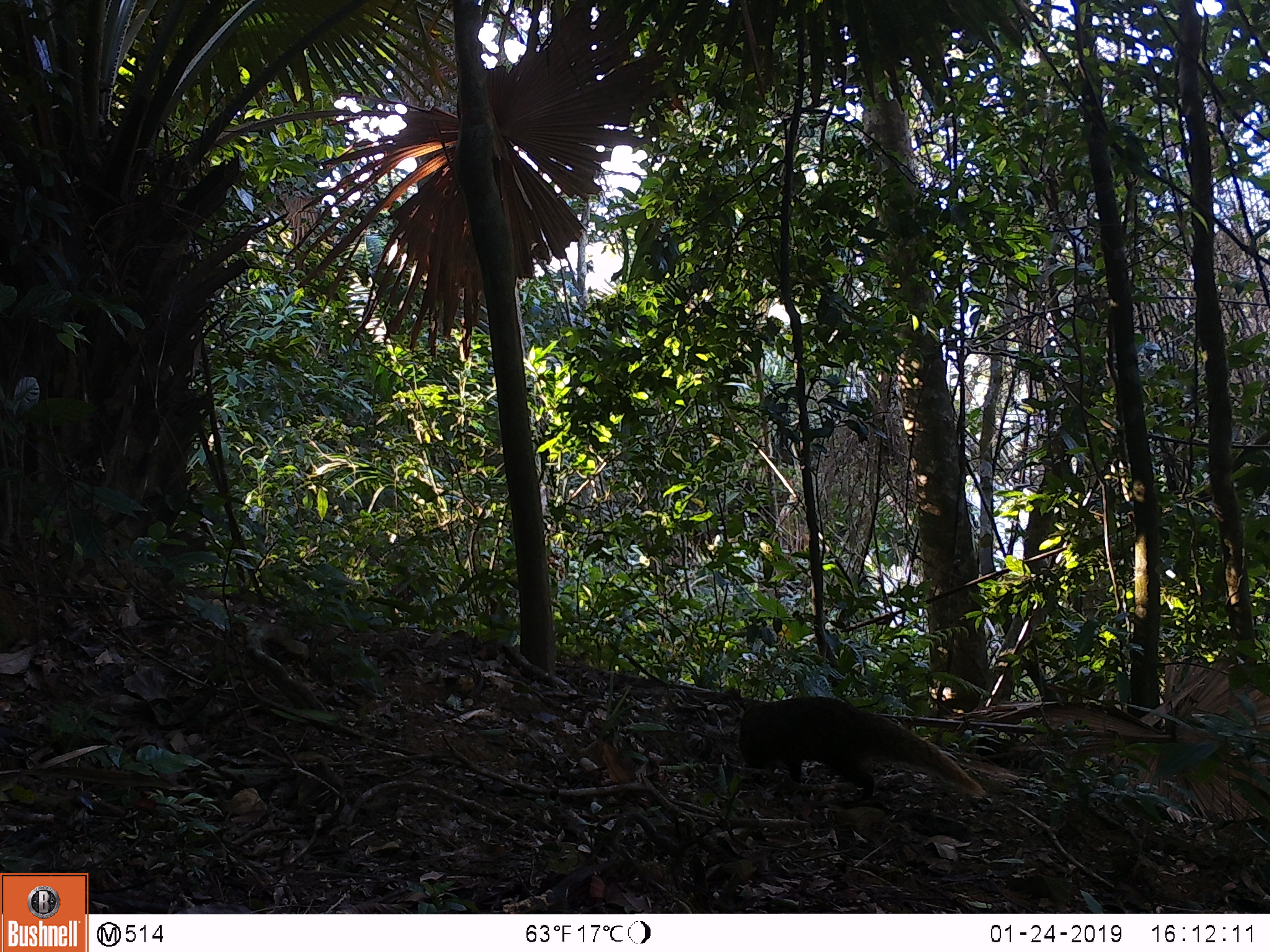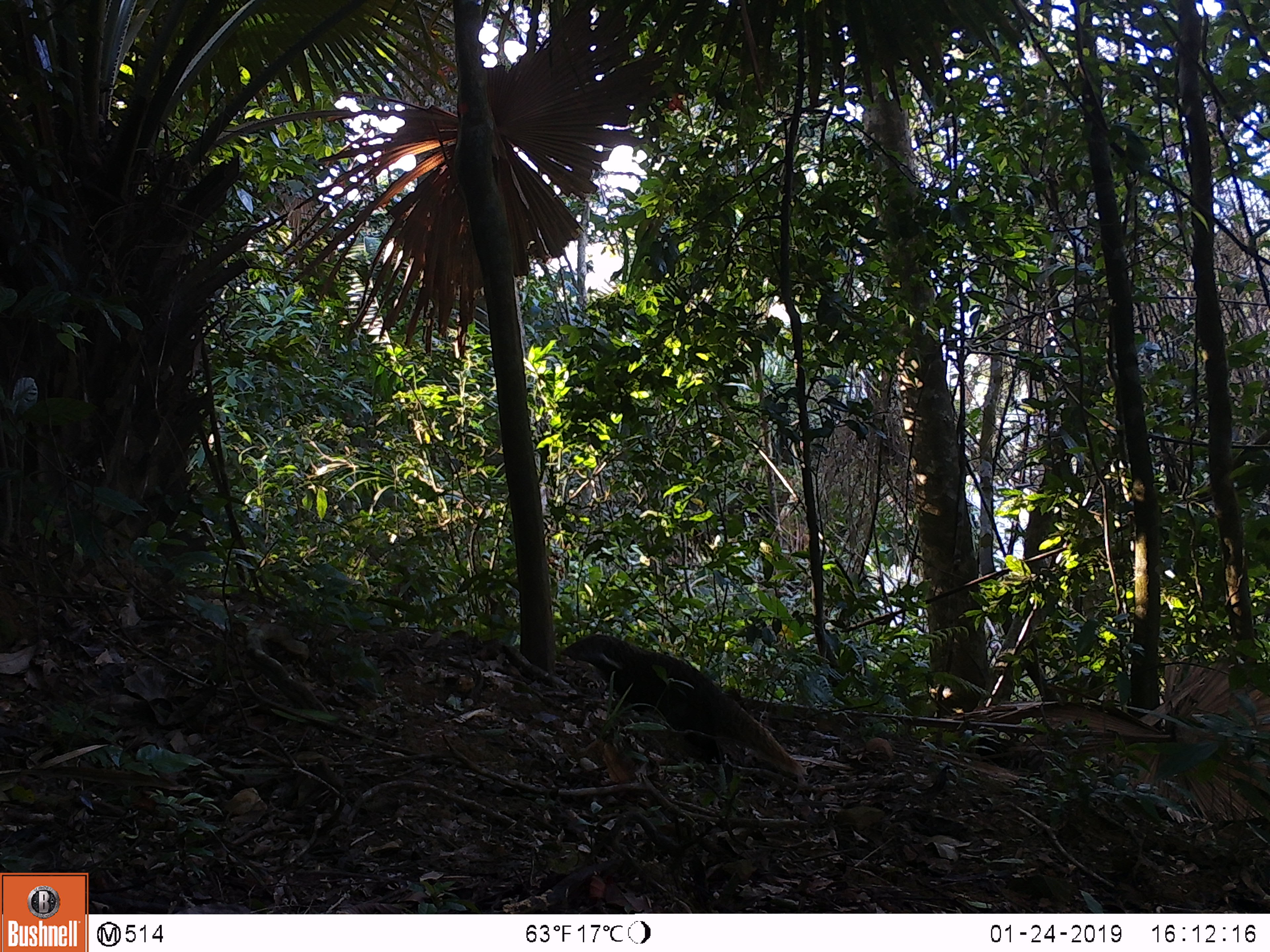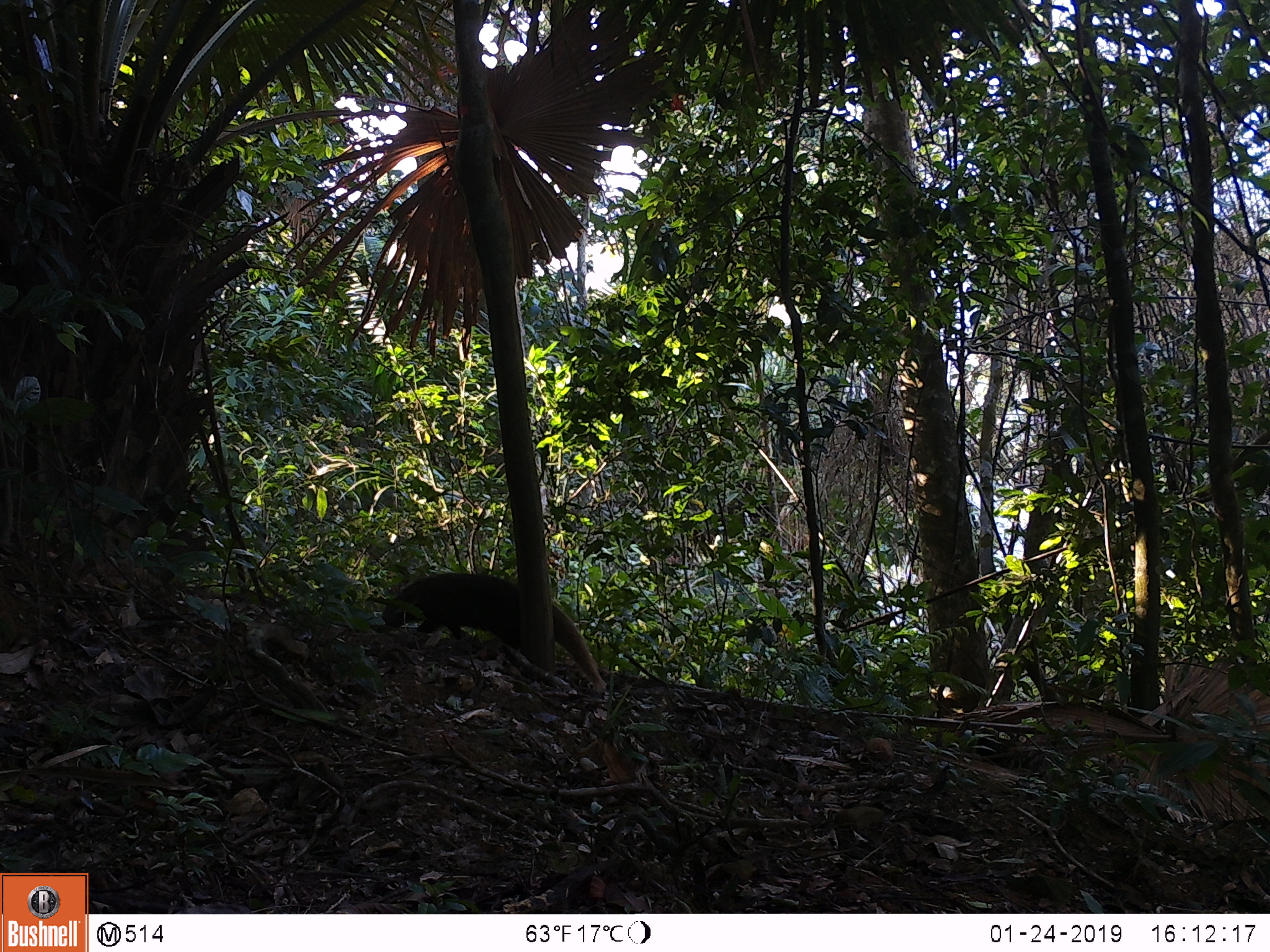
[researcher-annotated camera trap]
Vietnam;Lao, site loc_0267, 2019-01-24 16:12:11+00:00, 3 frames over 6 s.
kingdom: Animalia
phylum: Chordata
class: Mammalia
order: Carnivora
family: Herpestidae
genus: Urva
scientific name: Urva urva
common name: crab-eating mongoose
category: crab eating mongoose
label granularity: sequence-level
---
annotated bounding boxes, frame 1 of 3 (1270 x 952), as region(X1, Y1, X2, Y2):
crab eating mongoose: region(737, 695, 986, 809)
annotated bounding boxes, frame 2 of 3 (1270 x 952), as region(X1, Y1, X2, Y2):
crab eating mongoose: region(561, 633, 809, 777)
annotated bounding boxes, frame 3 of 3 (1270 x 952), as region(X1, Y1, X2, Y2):
crab eating mongoose: region(369, 572, 606, 694)